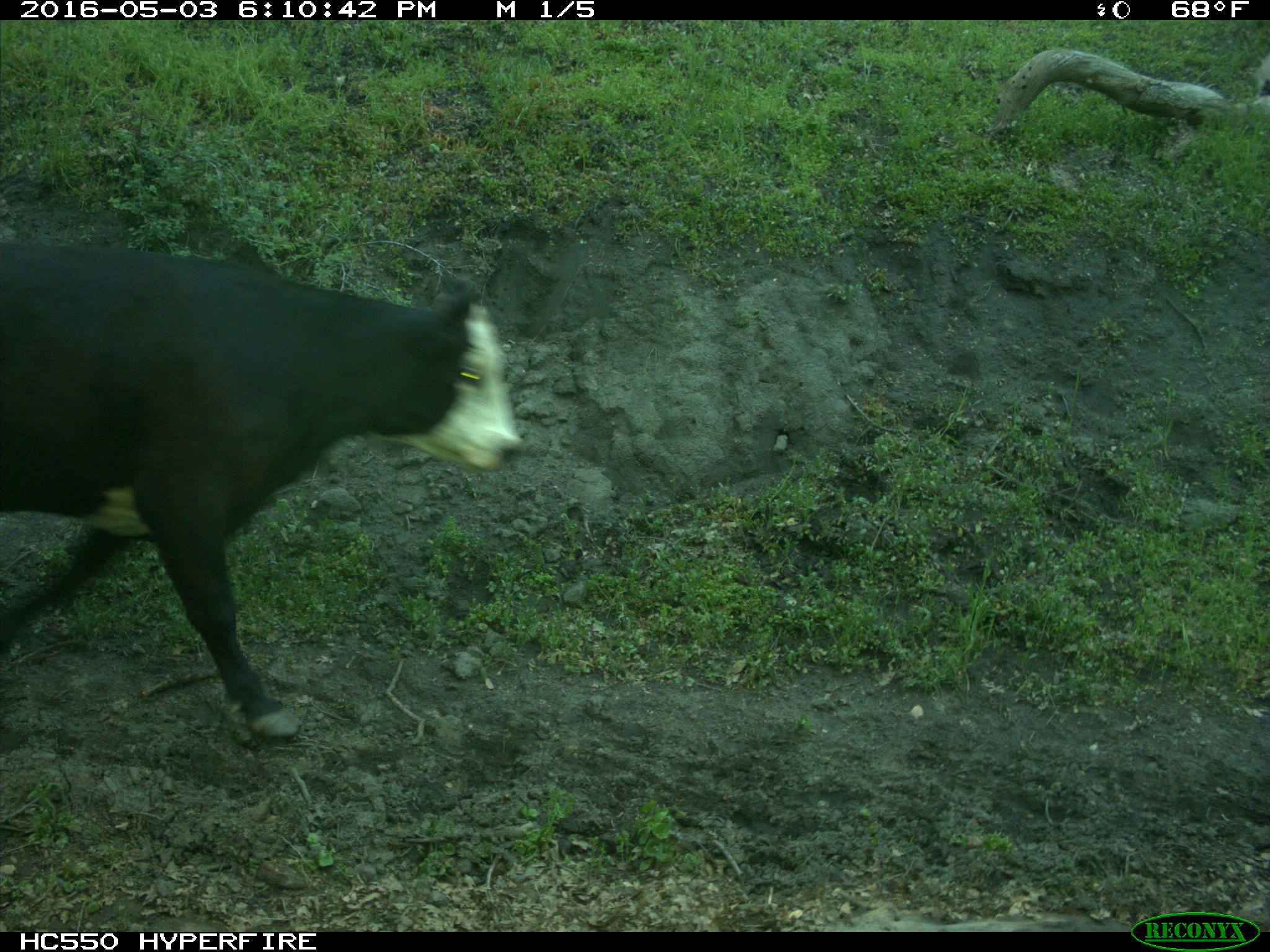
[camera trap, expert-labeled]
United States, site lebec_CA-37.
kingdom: Animalia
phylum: Chordata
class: Mammalia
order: Artiodactyla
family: Bovidae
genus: Bos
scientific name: Bos taurus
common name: domestic cow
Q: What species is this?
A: Bos taurus (domestic cow).